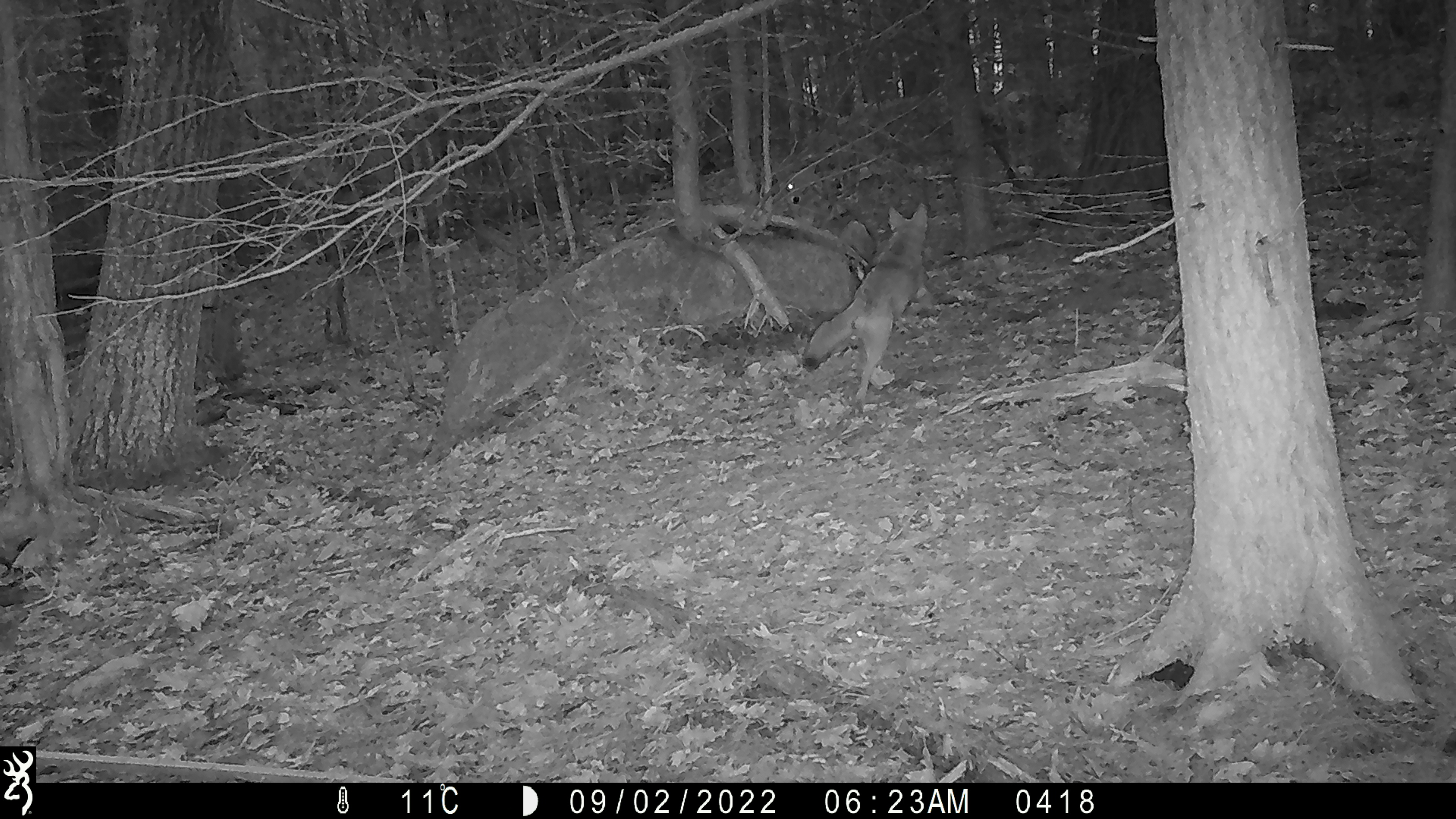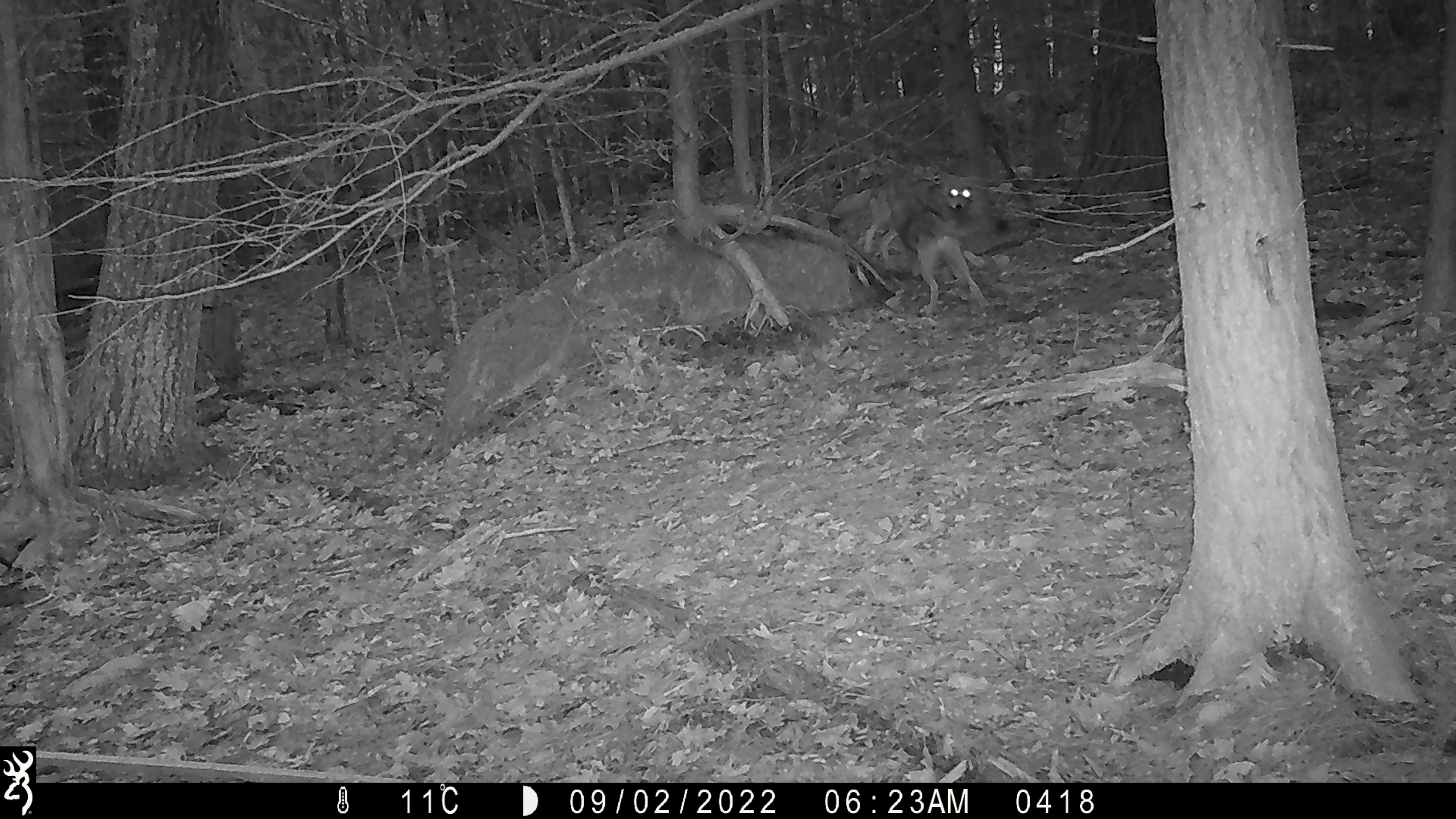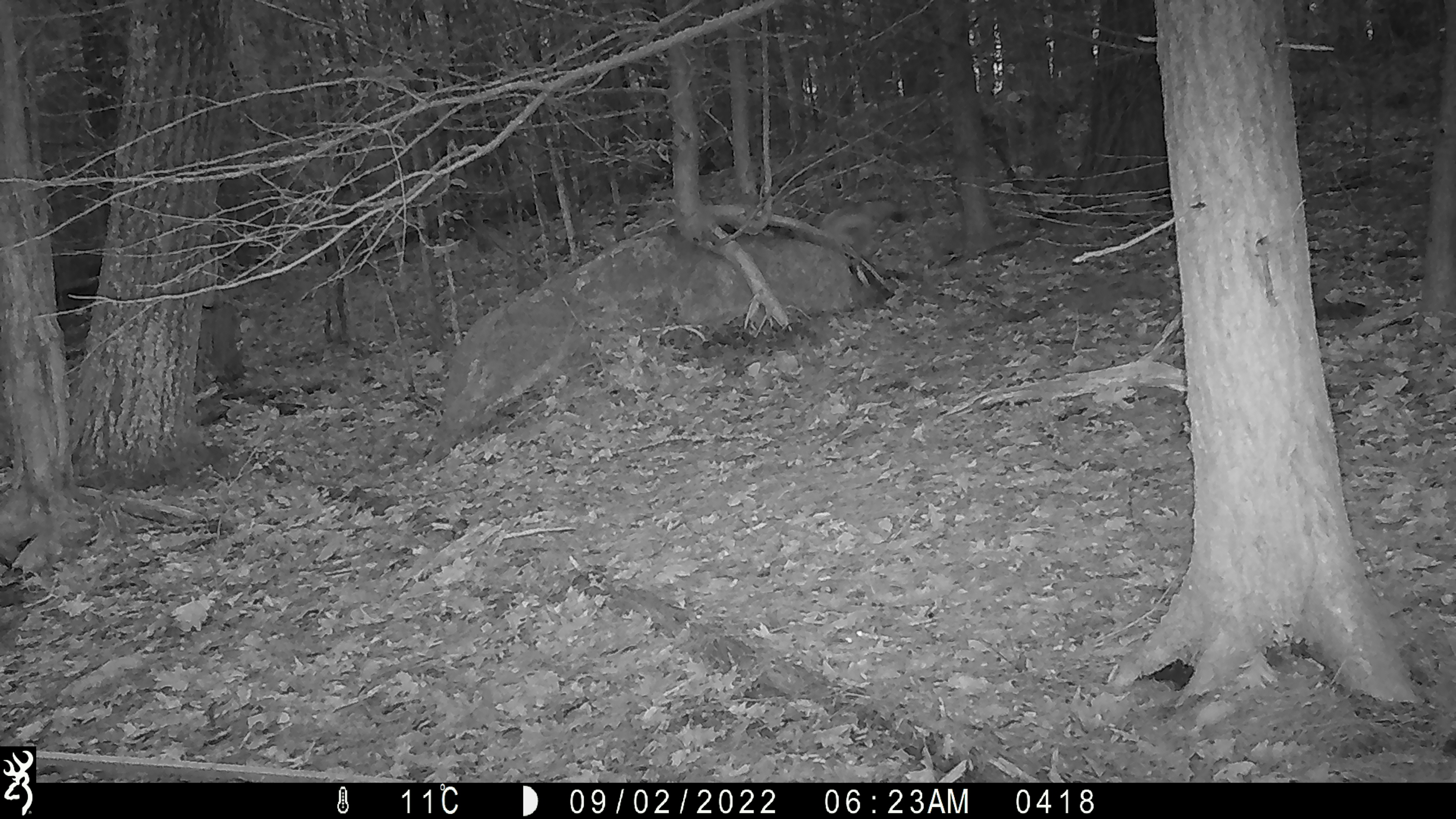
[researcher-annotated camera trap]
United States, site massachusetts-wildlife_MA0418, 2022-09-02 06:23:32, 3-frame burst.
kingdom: Animalia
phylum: Chordata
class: Mammalia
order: Carnivora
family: Canidae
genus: Canis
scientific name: Canis latrans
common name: coyote